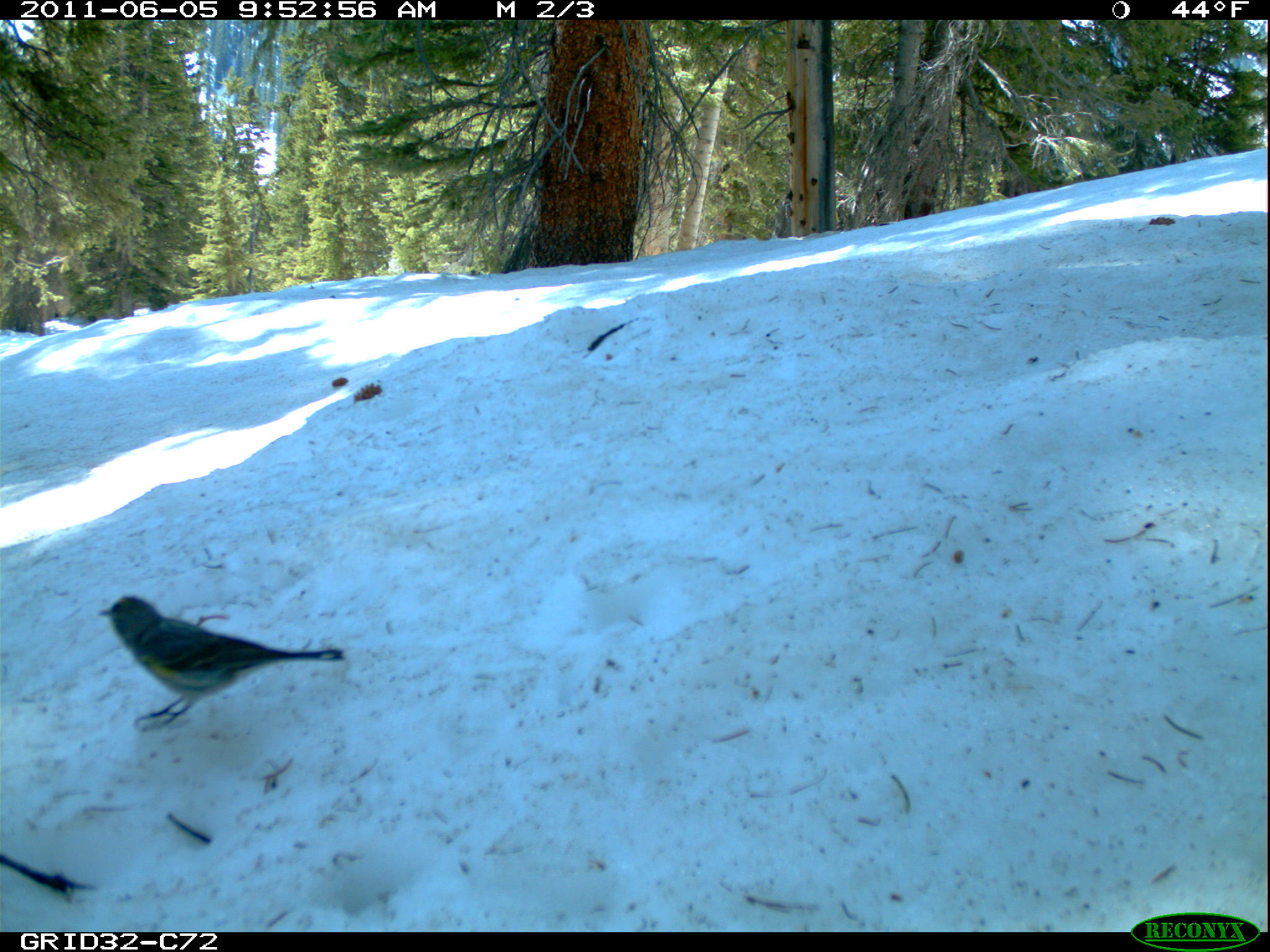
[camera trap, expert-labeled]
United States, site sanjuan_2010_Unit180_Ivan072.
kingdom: Animalia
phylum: Chordata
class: Aves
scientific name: Aves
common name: birds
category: unidentified bird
Unidentified bird (birds) (Aves).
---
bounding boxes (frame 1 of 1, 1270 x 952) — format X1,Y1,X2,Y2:
animal: 100,594,348,734